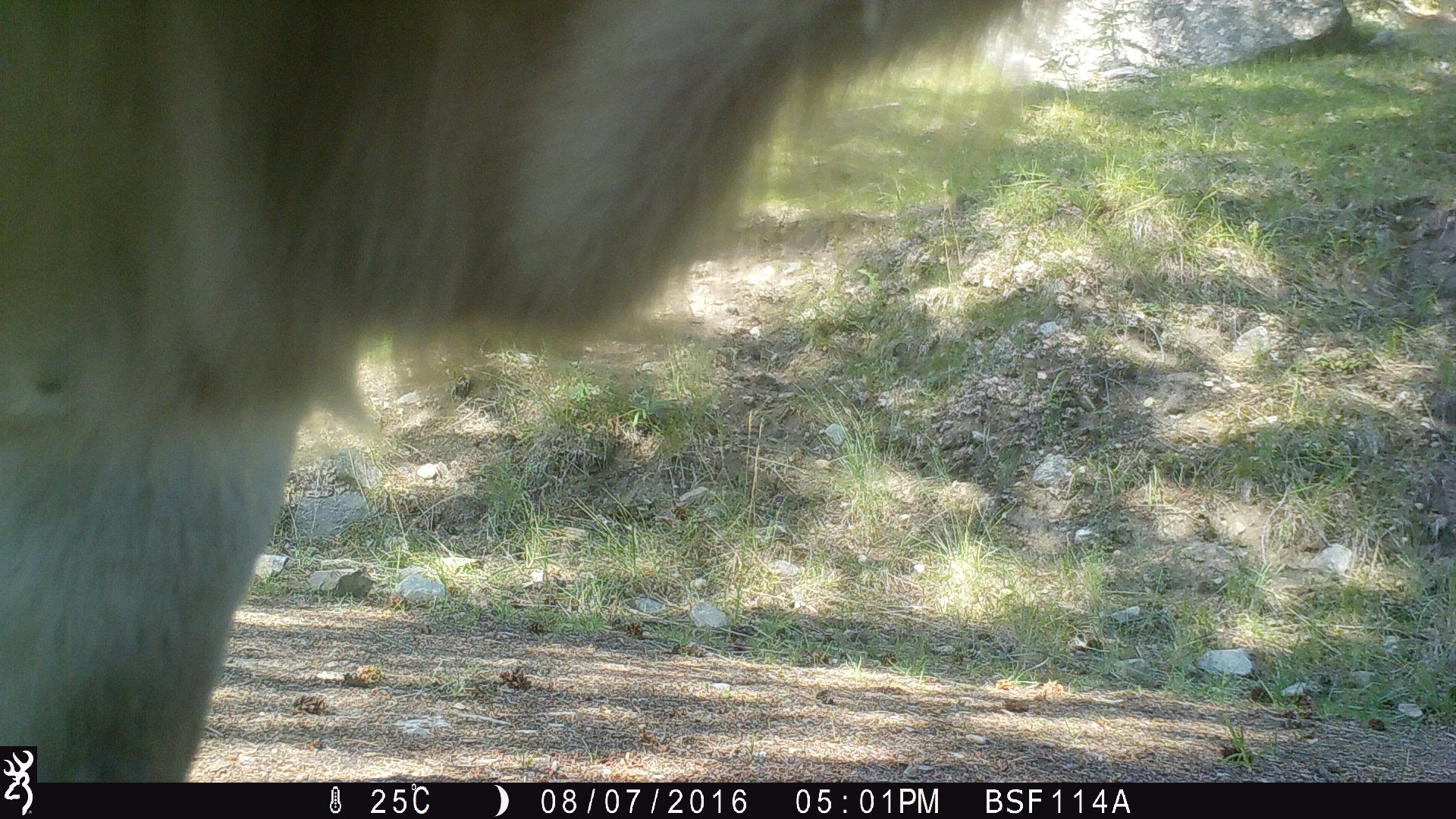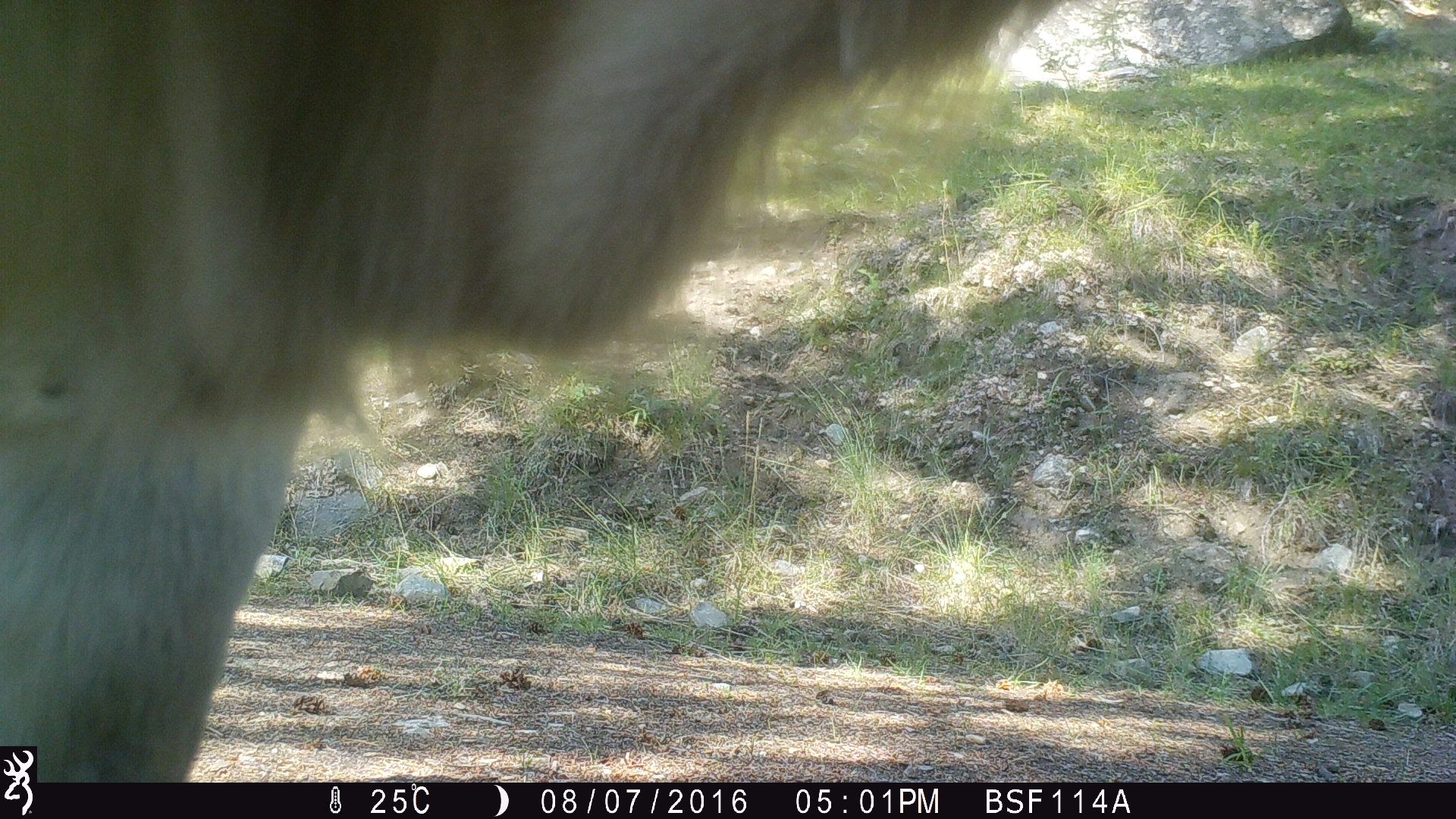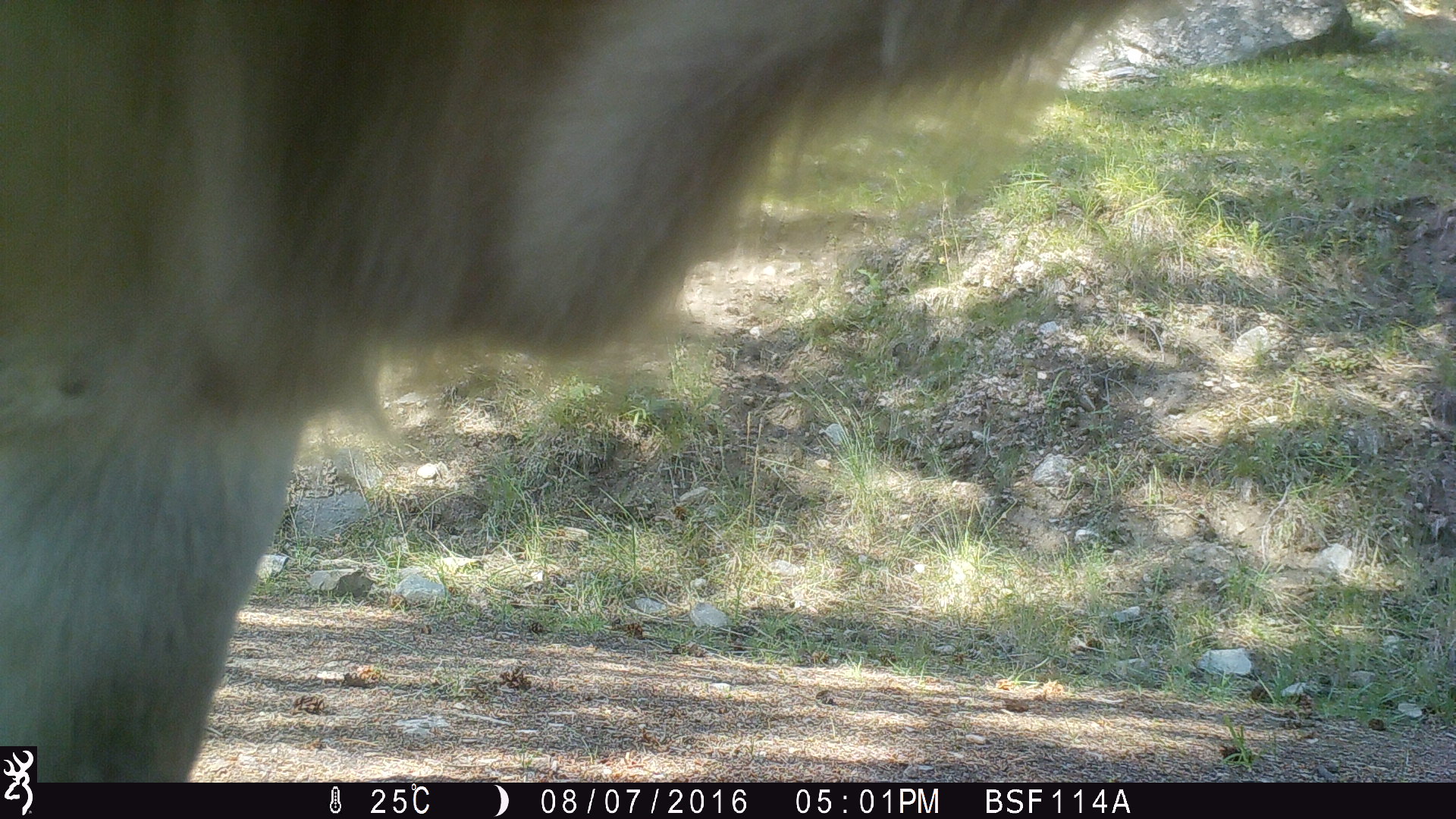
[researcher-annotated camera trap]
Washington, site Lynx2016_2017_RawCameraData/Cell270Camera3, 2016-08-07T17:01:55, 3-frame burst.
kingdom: Animalia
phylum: Chordata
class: Mammalia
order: Artiodactyla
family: Bovidae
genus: Bos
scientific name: Bos taurus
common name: domestic cattle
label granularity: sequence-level